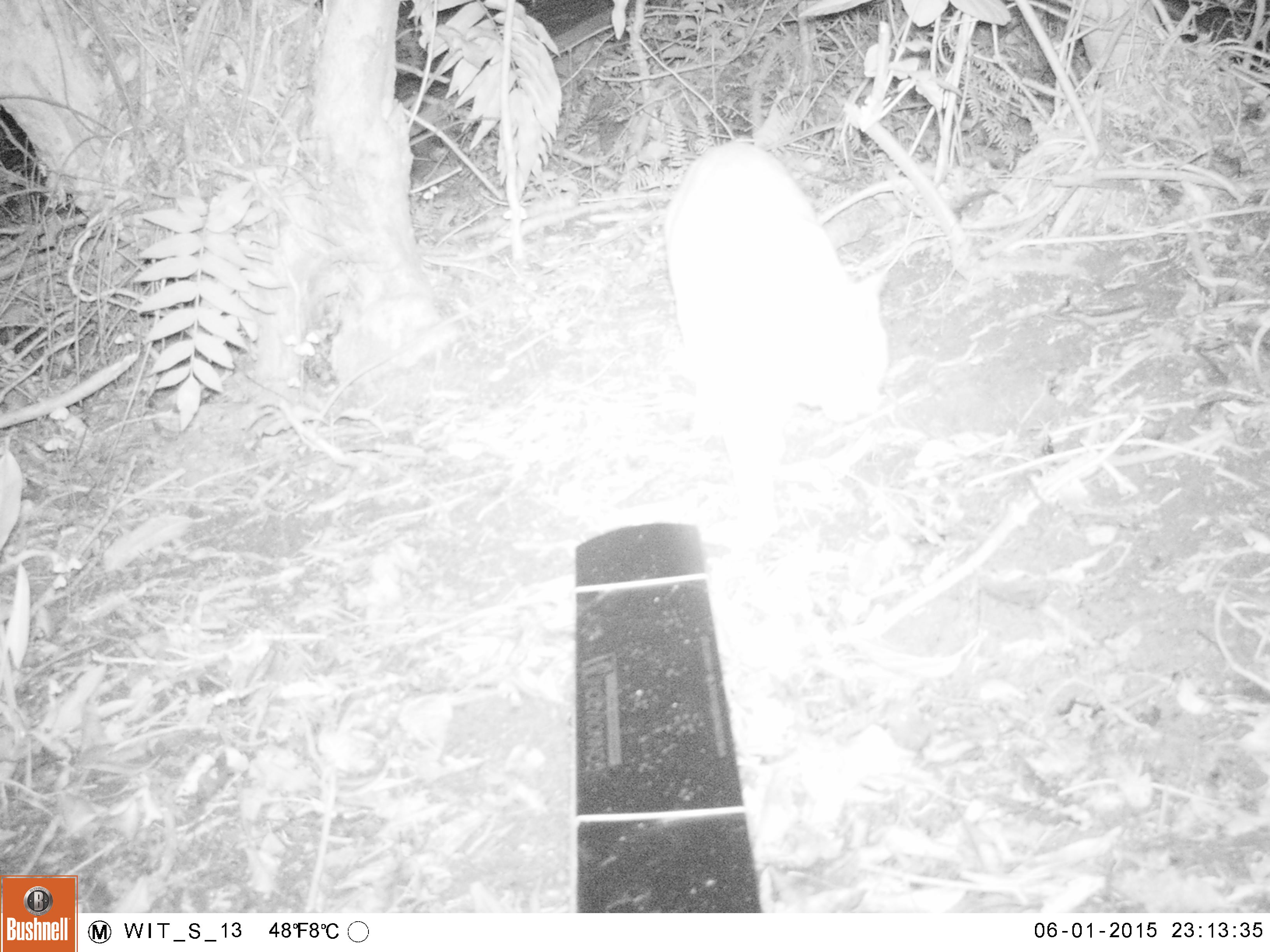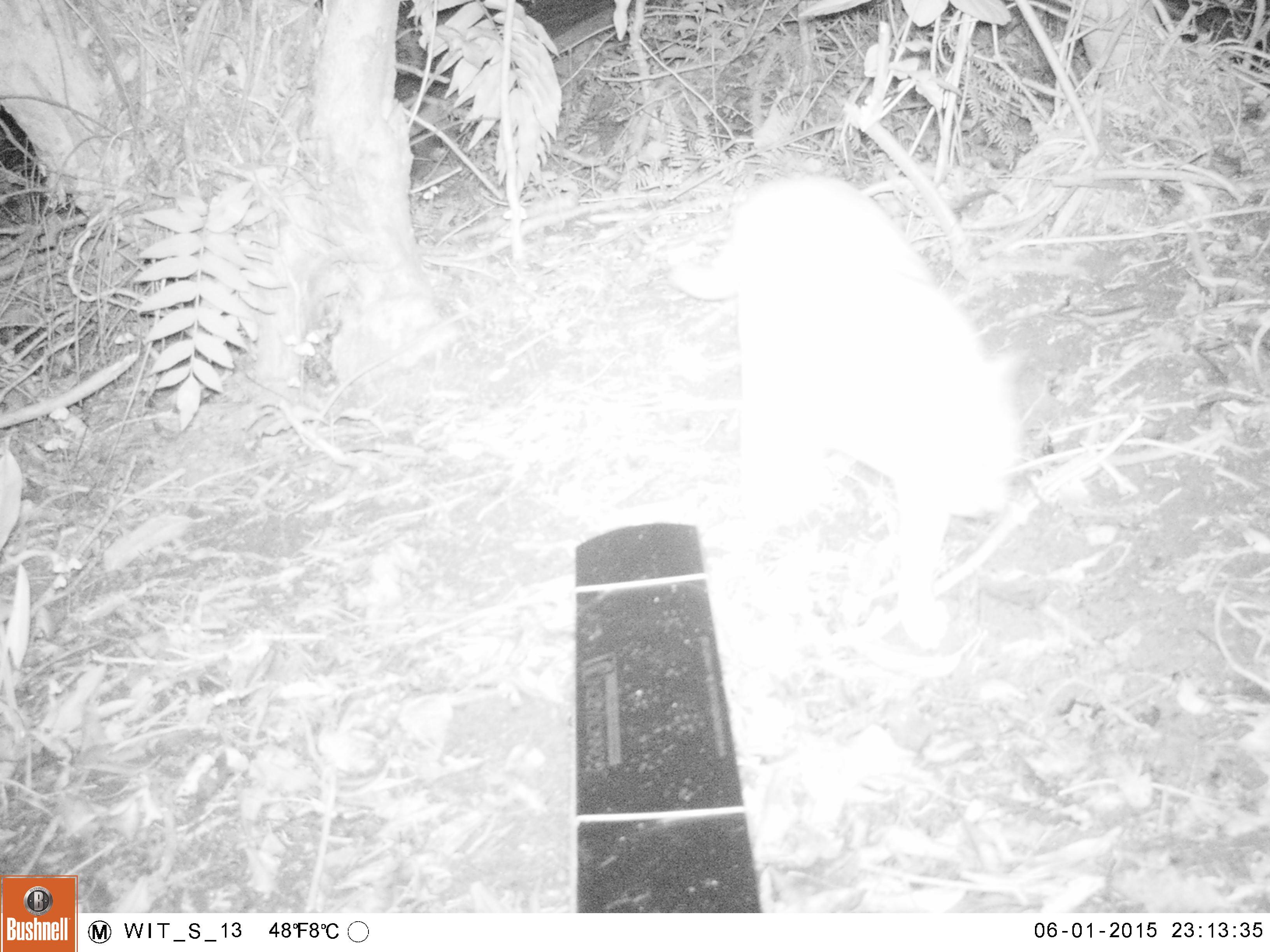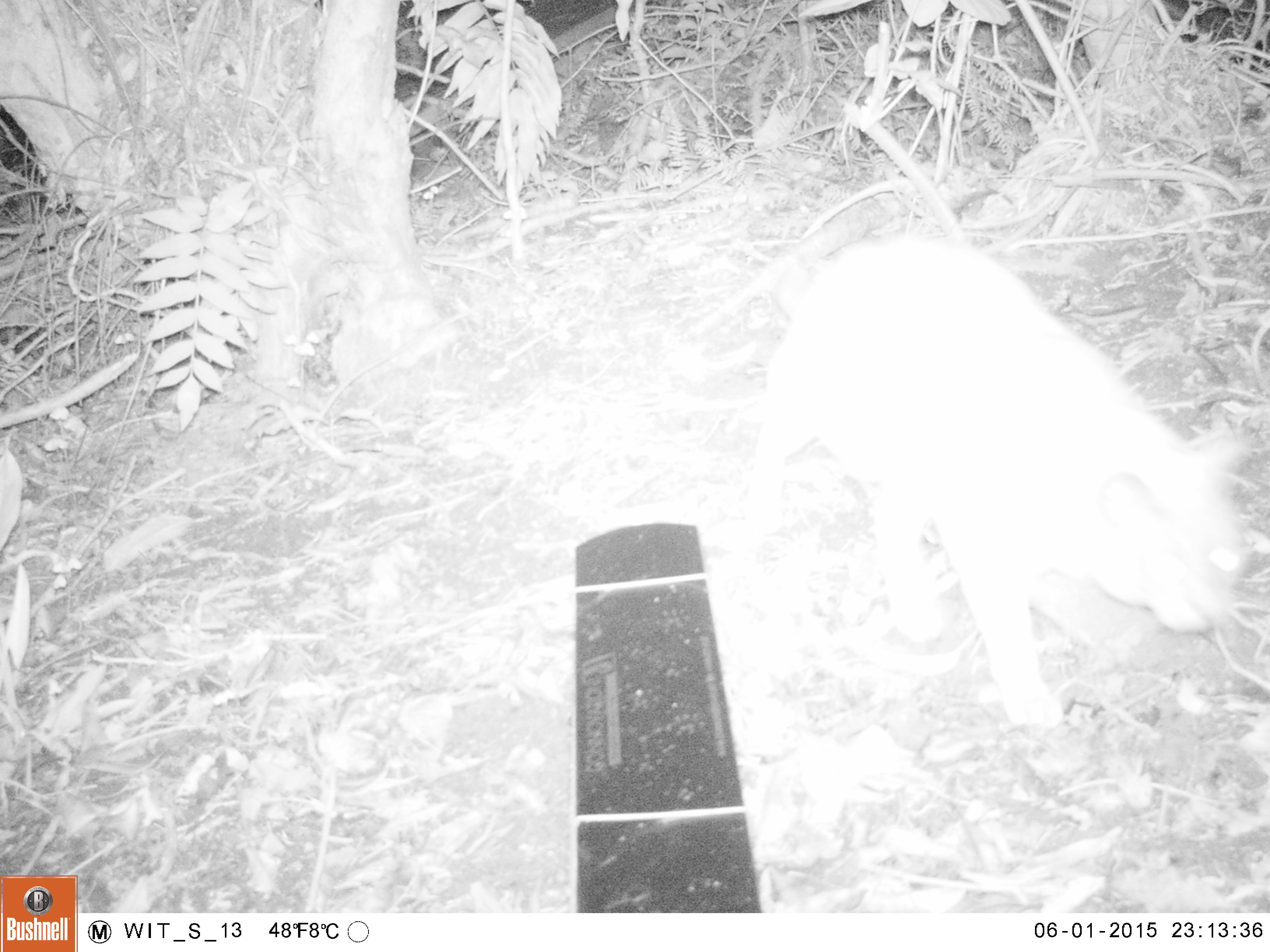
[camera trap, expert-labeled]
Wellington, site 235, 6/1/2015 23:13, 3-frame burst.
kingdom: Animalia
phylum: Chordata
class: Mammalia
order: Carnivora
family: Felidae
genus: Felis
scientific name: Felis catus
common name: cat